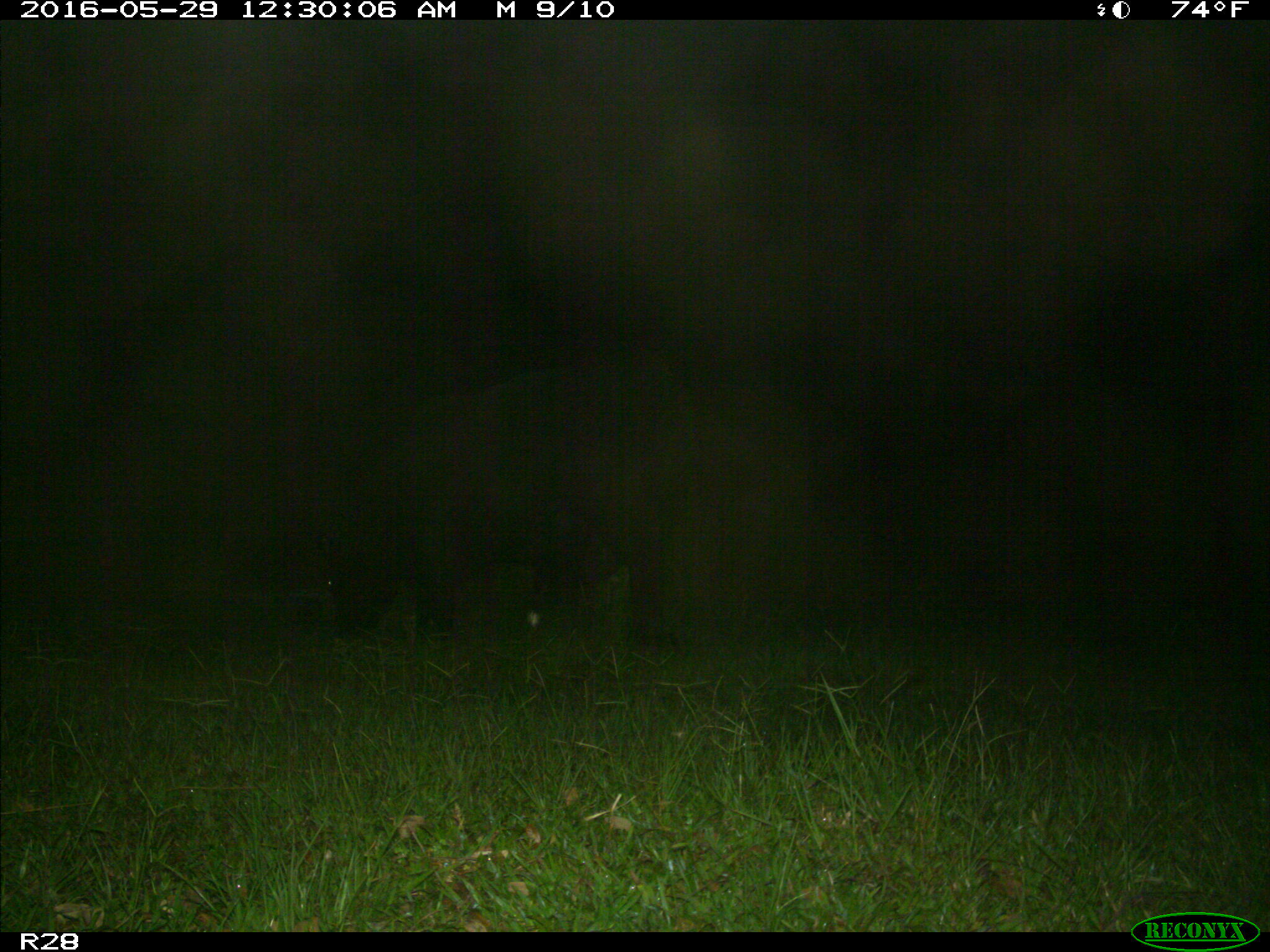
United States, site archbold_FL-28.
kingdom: Animalia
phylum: Chordata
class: Mammalia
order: Artiodactyla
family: Bovidae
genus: Bos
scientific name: Bos taurus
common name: domestic cow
Bos taurus (domestic cow).